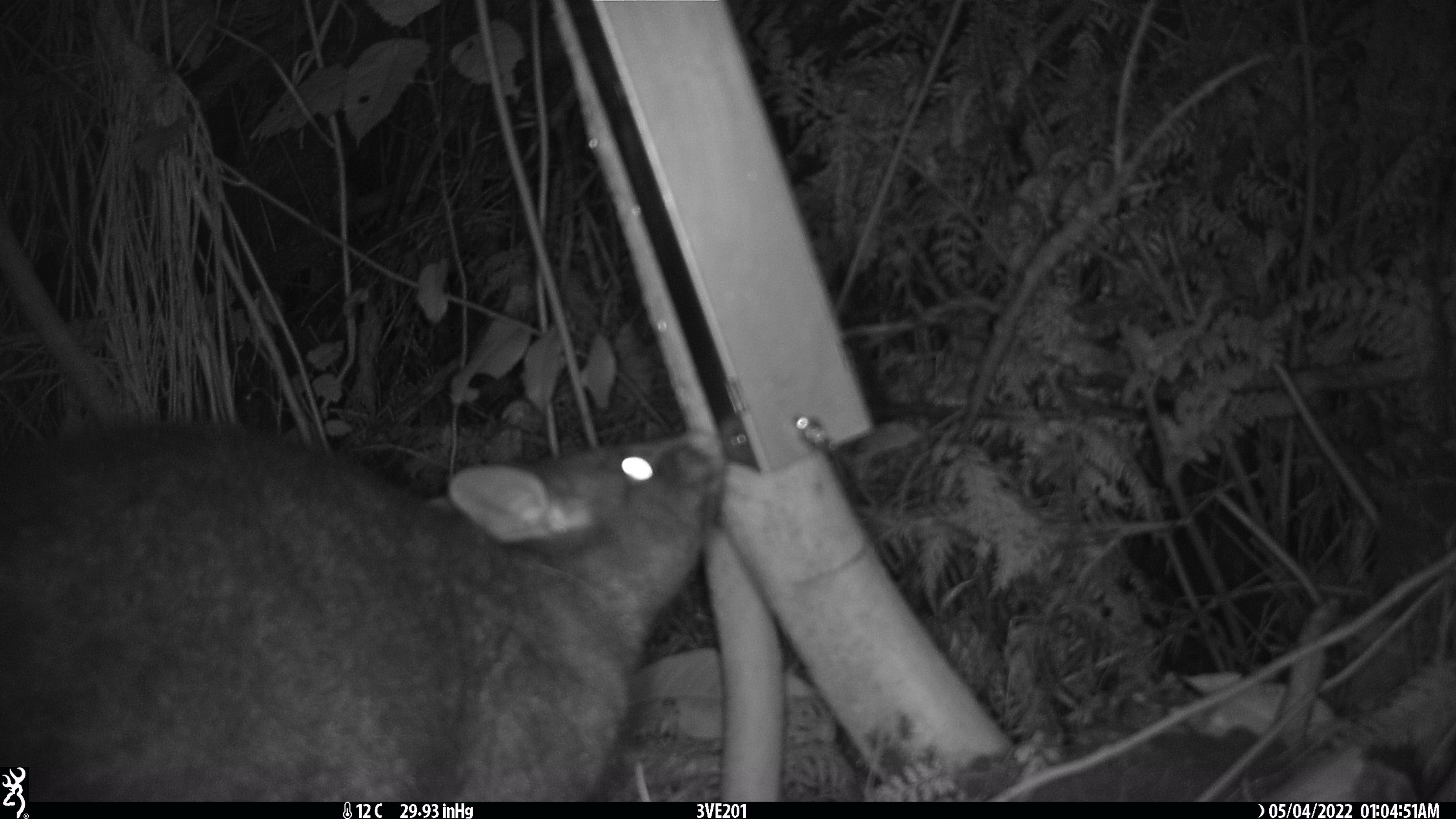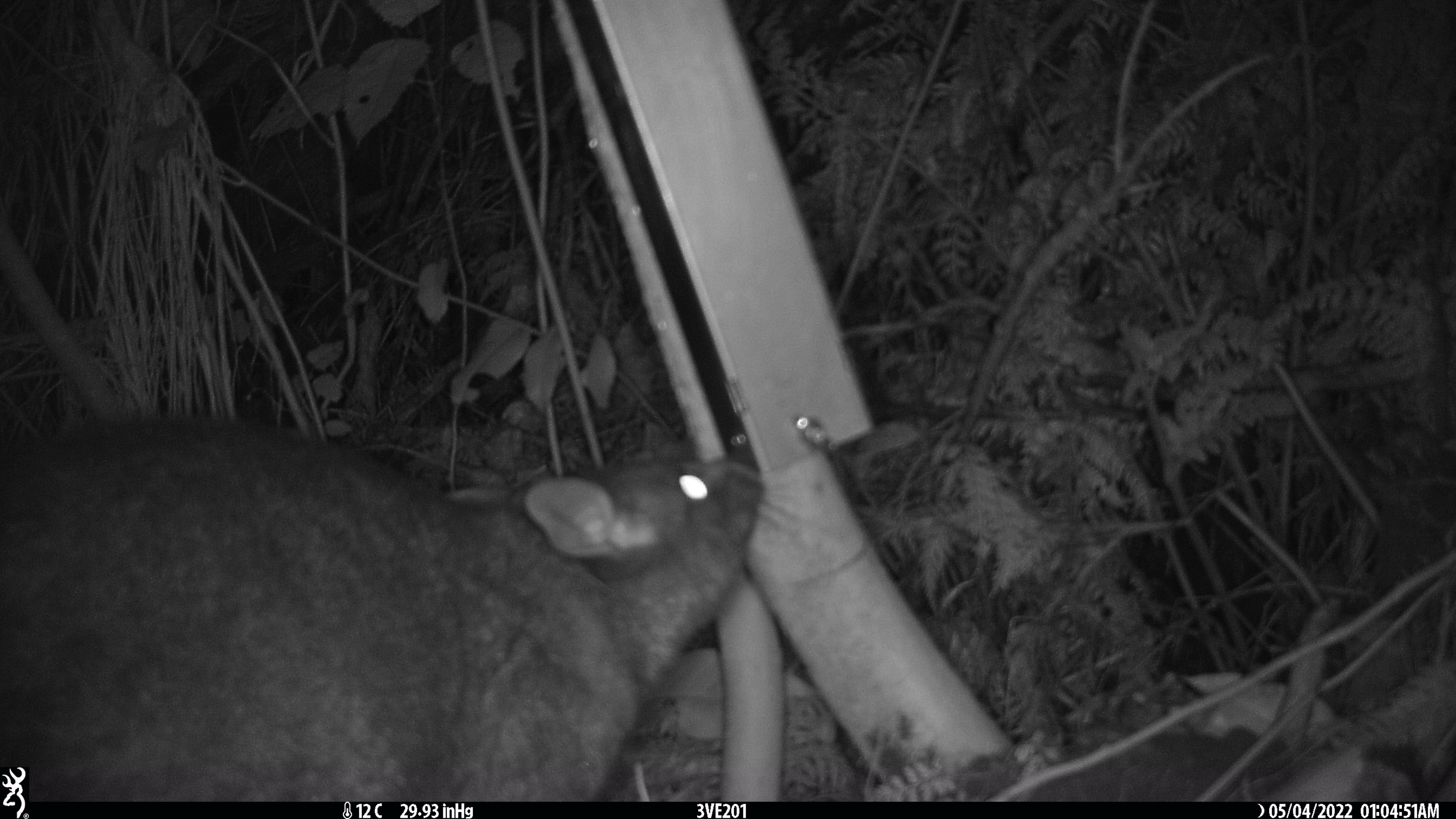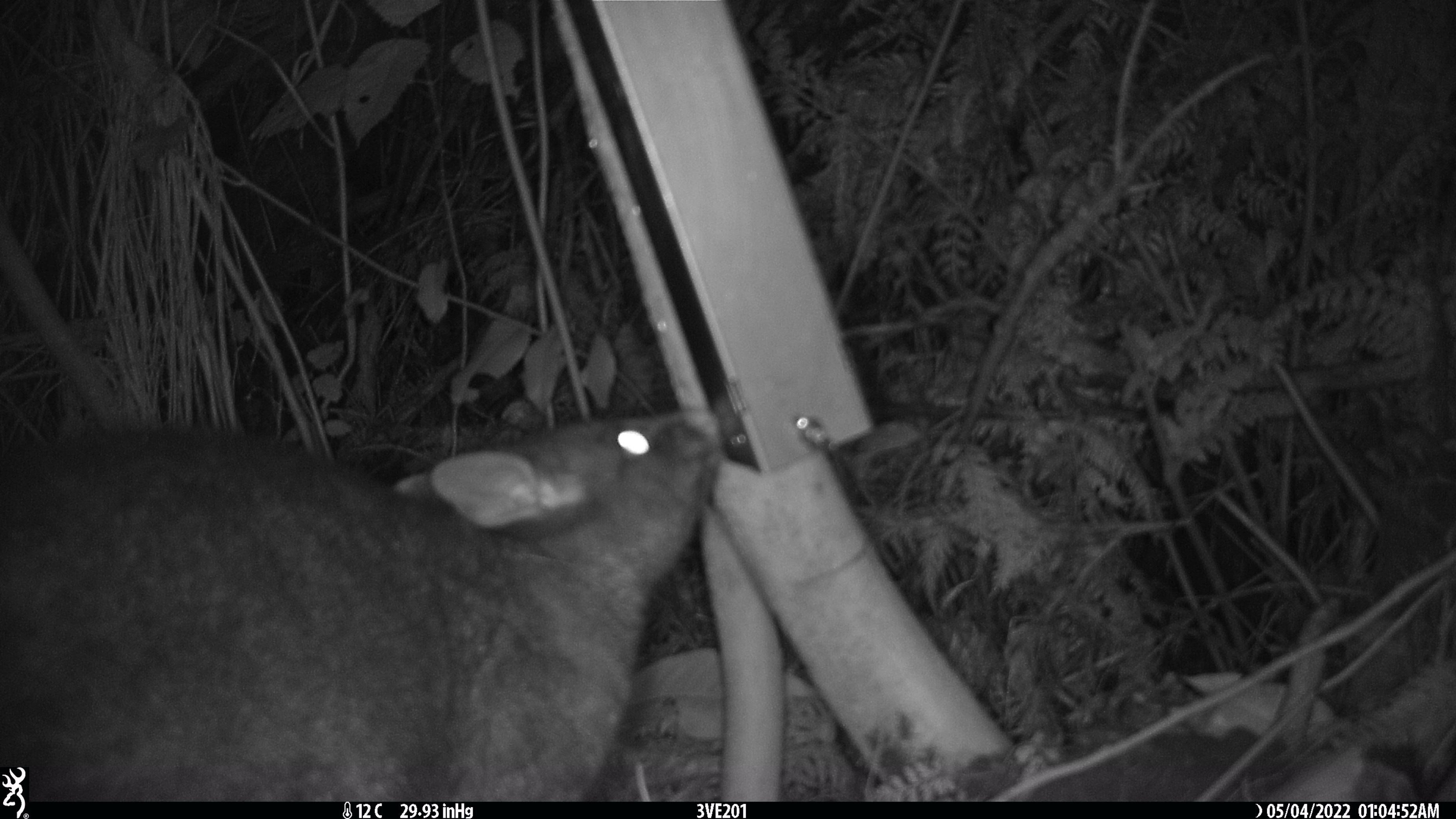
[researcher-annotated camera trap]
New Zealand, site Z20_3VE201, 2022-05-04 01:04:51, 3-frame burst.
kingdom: Animalia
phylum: Chordata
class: Mammalia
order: Diprotodontia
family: Phalangeridae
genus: Trichosurus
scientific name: Trichosurus vulpecula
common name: common brushtail possum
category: possum